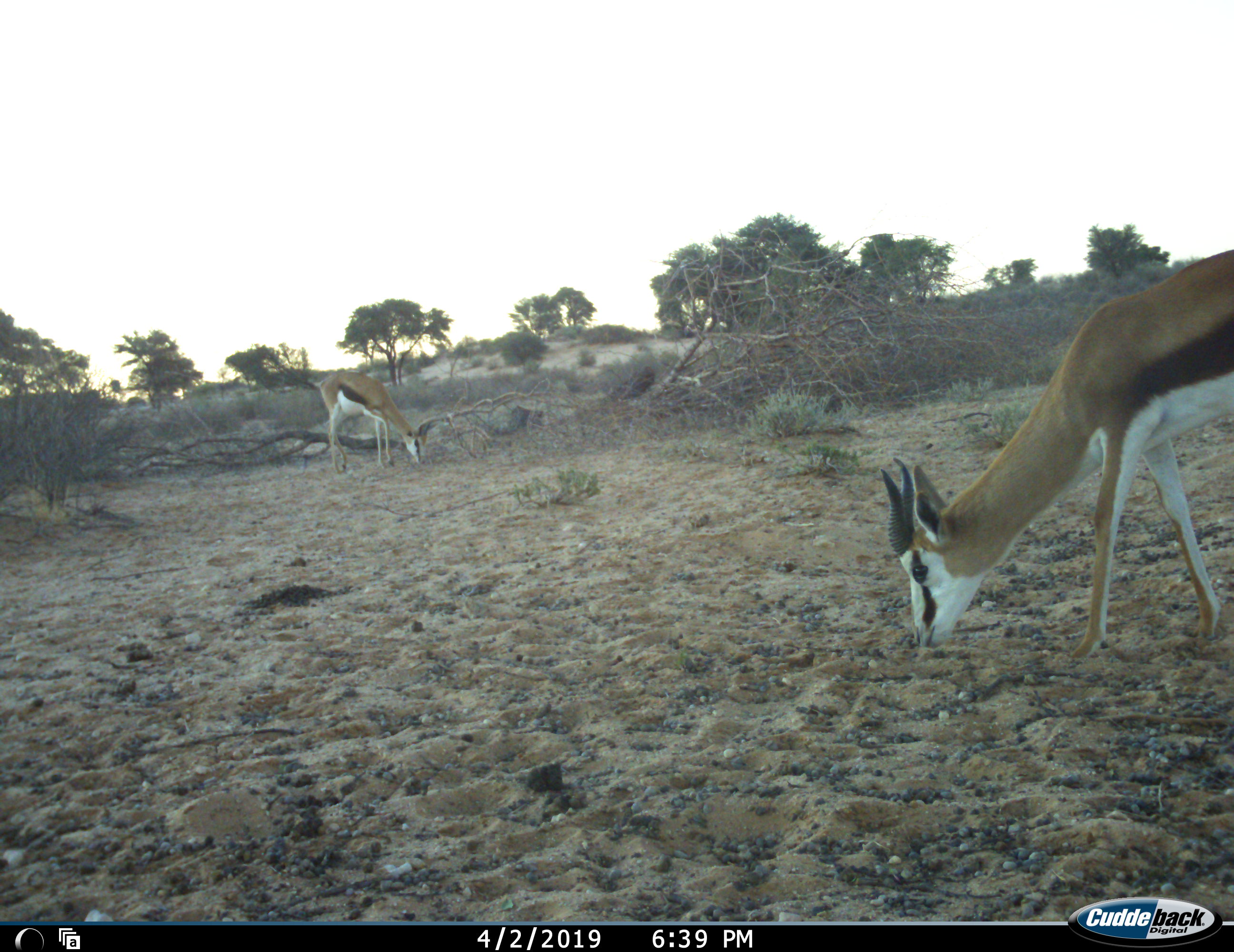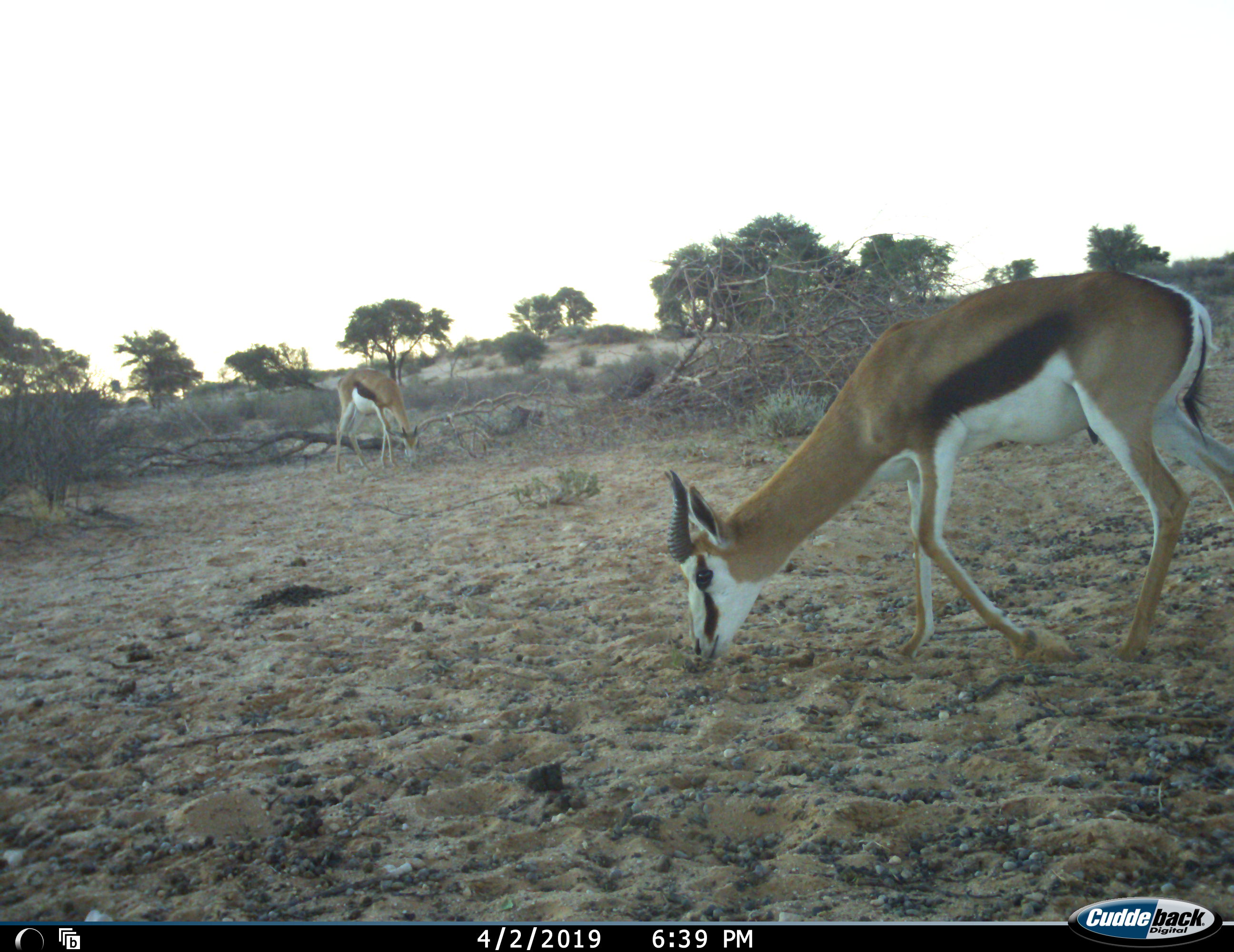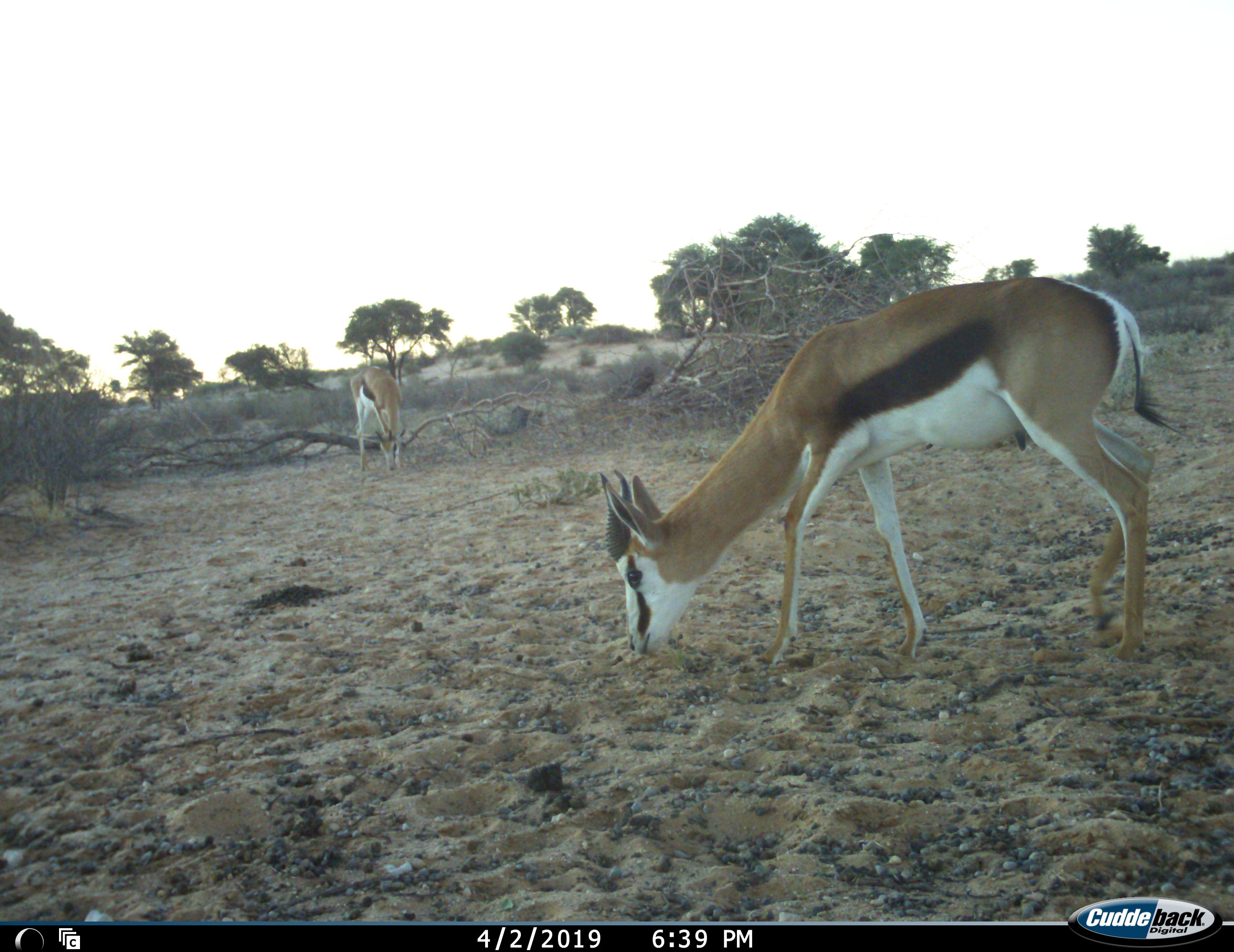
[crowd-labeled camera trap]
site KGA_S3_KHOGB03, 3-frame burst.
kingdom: Animalia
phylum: Chordata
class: Mammalia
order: Artiodactyla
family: Bovidae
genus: Antidorcas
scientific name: Antidorcas marsupialis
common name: springbok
Springbok (Antidorcas marsupialis), count 2. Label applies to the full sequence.